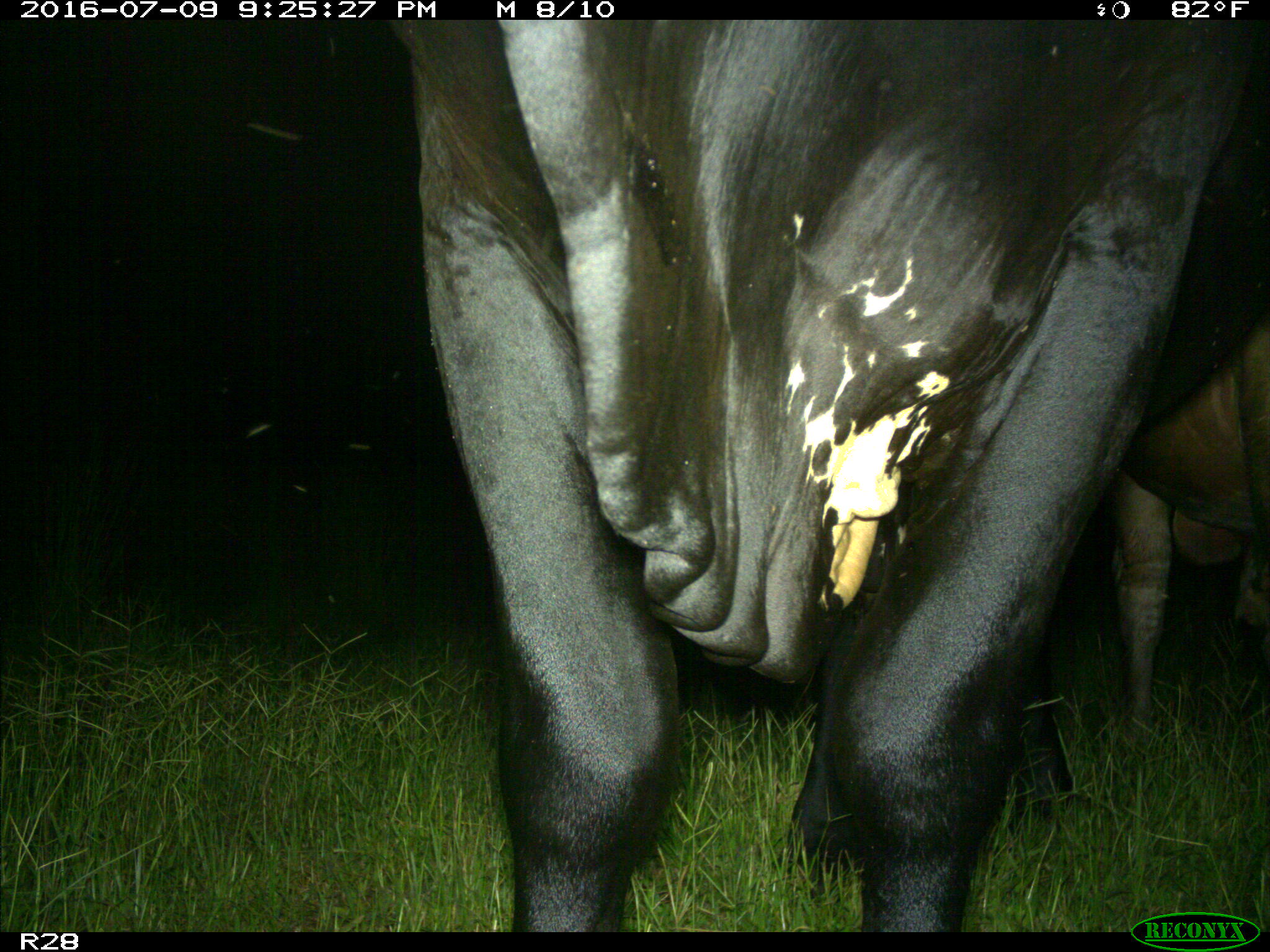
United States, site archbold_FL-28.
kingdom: Animalia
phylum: Chordata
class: Mammalia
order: Artiodactyla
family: Bovidae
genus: Bos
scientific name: Bos taurus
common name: domestic cow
Bos taurus (domestic cow).